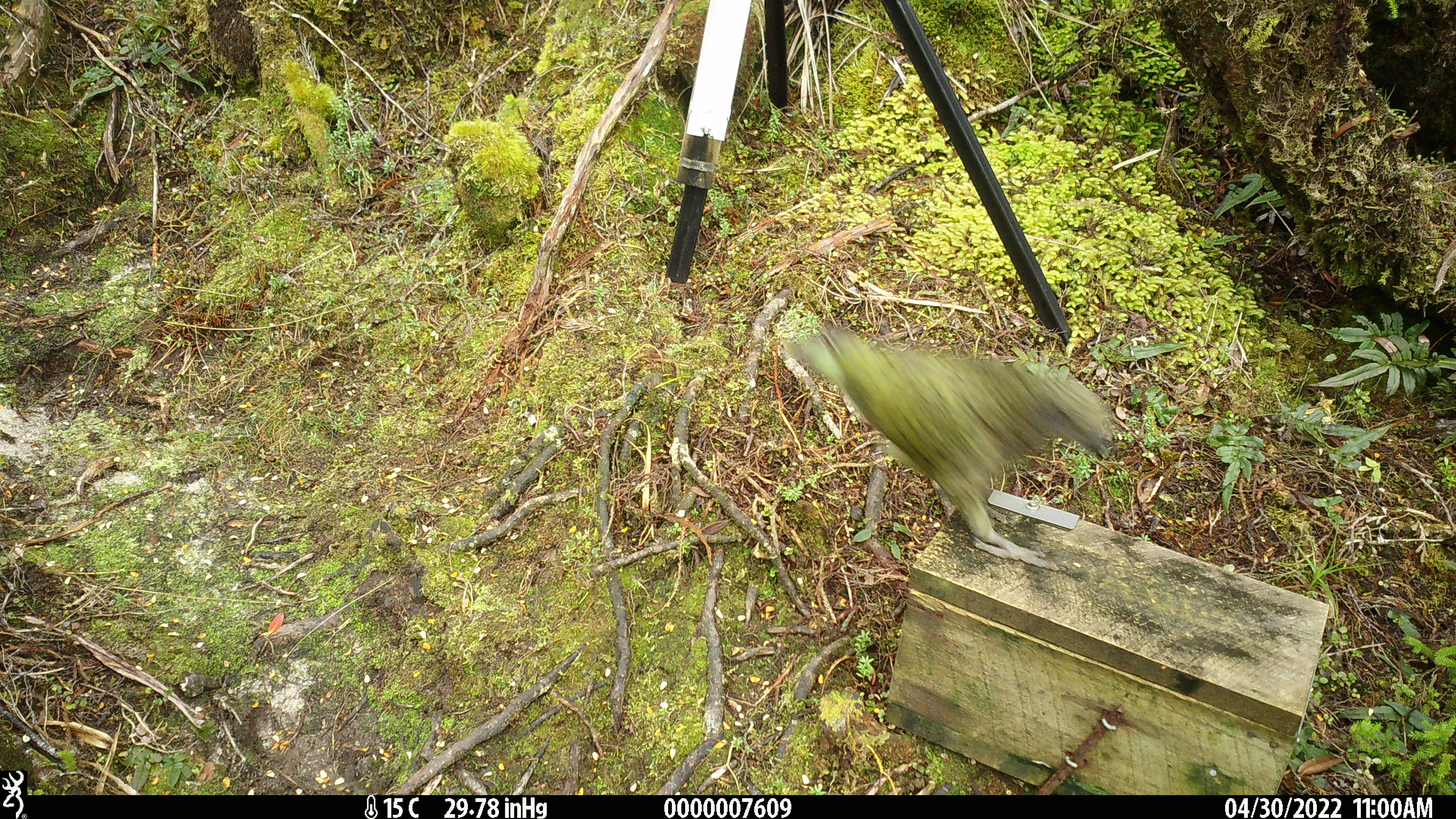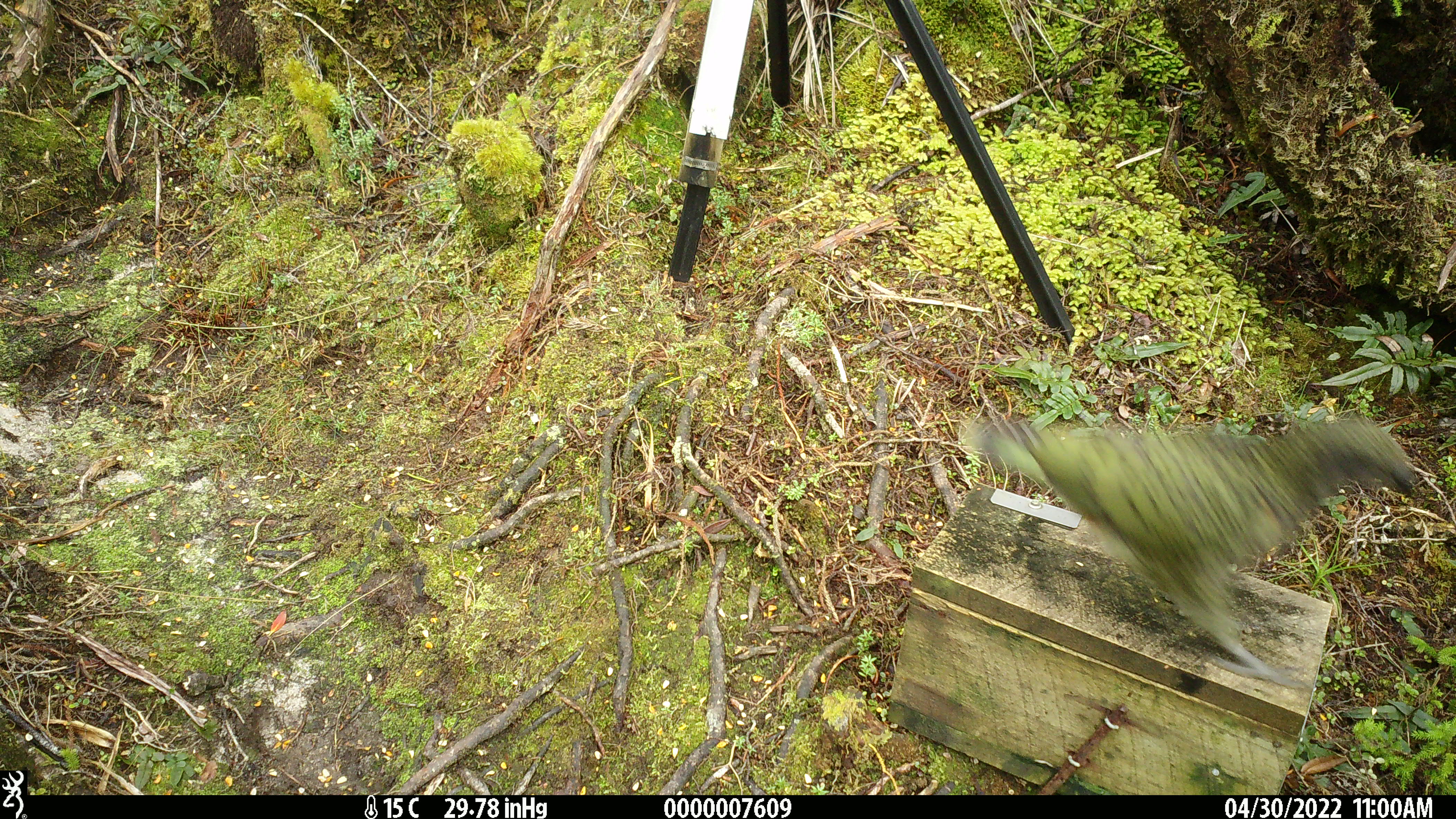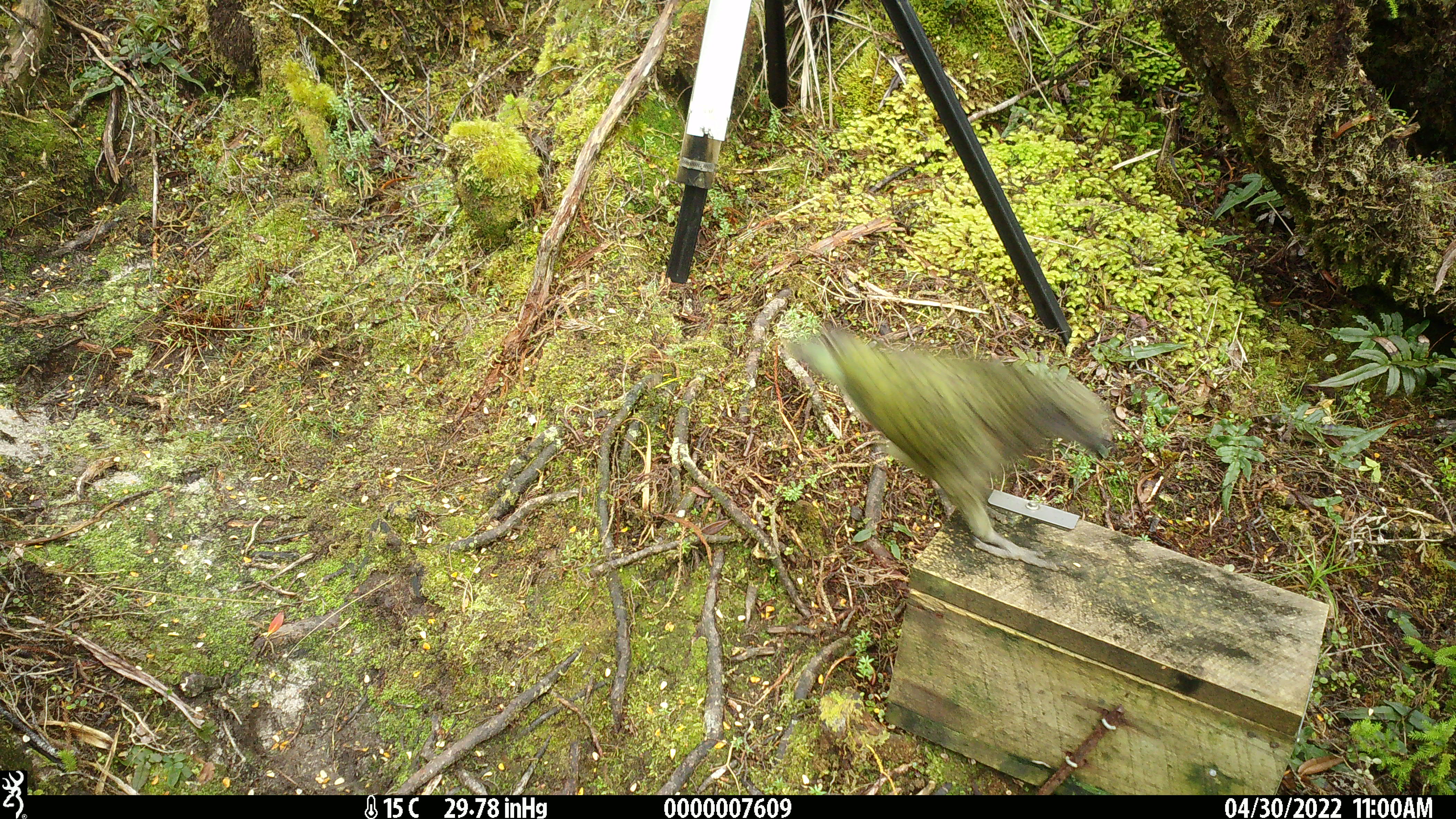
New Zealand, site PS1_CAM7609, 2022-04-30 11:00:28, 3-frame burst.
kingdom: Animalia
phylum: Chordata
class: Aves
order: Psittaciformes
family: Strigopidae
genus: Nestor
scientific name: Nestor notabilis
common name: kea